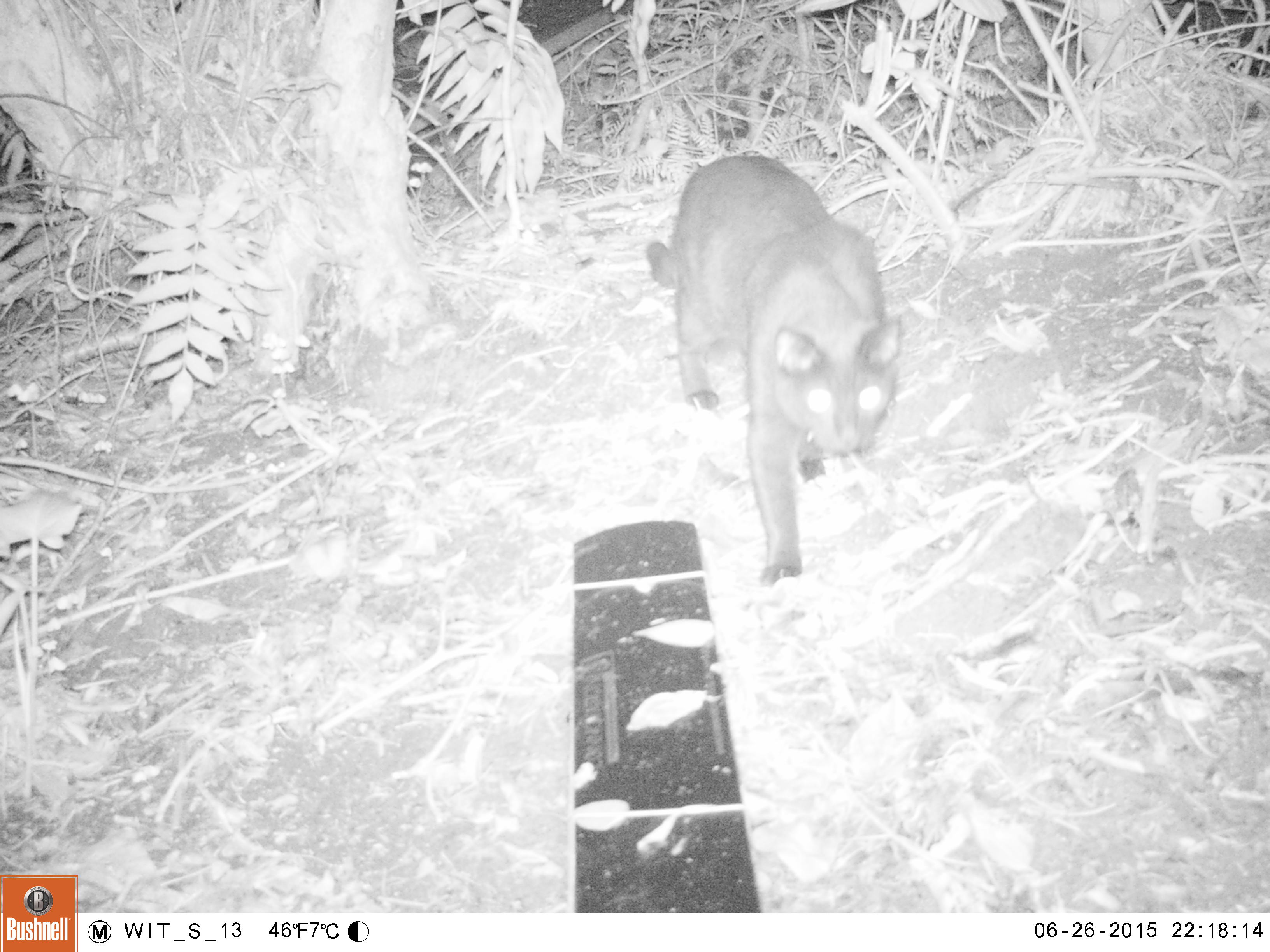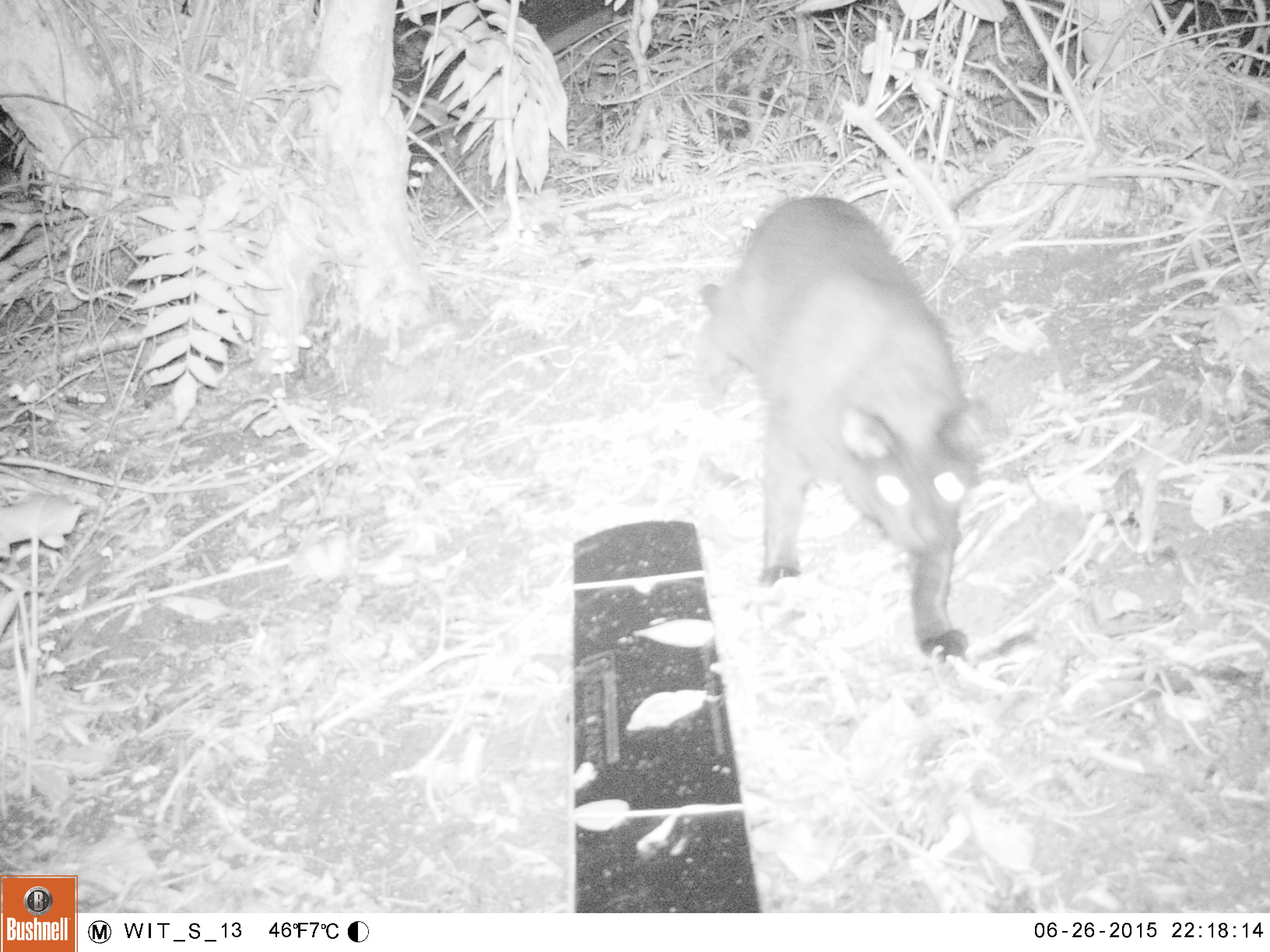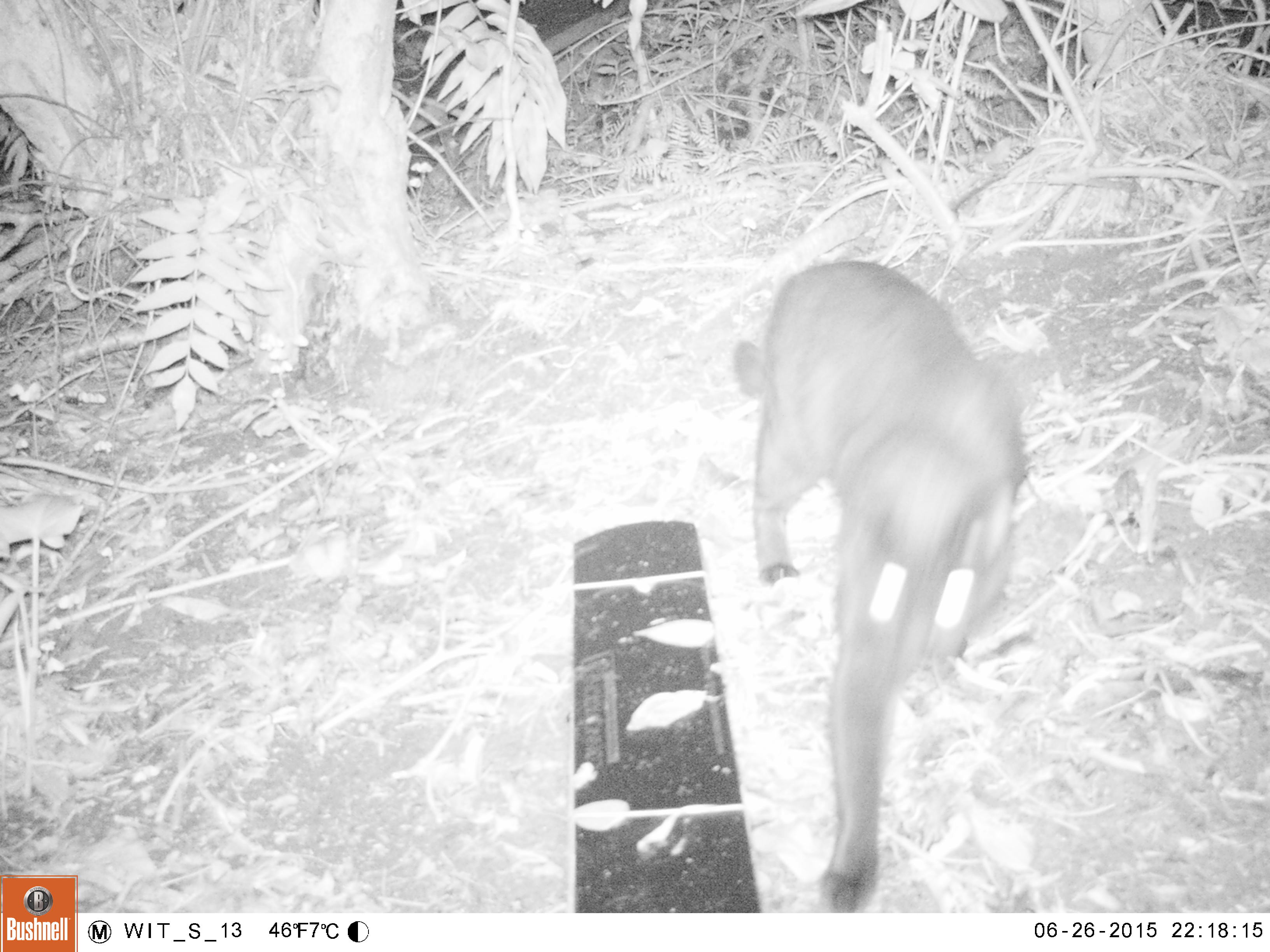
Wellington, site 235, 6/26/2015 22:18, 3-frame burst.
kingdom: Animalia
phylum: Chordata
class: Mammalia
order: Carnivora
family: Felidae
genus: Felis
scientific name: Felis catus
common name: cat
Cat (Felis catus).